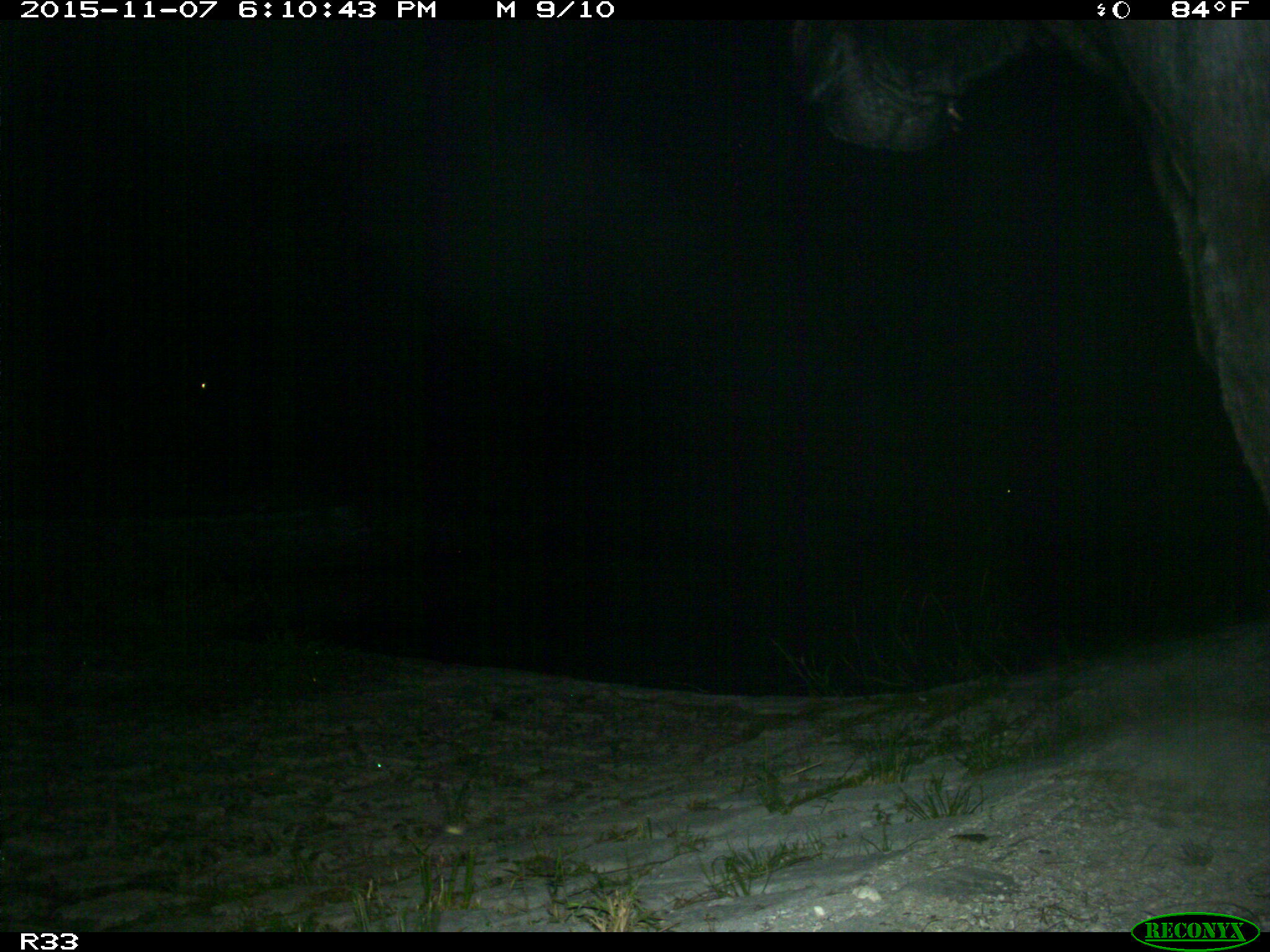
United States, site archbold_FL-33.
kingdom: Animalia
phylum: Chordata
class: Mammalia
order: Artiodactyla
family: Bovidae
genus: Bos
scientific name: Bos taurus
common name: domestic cow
Bos taurus (domestic cow).